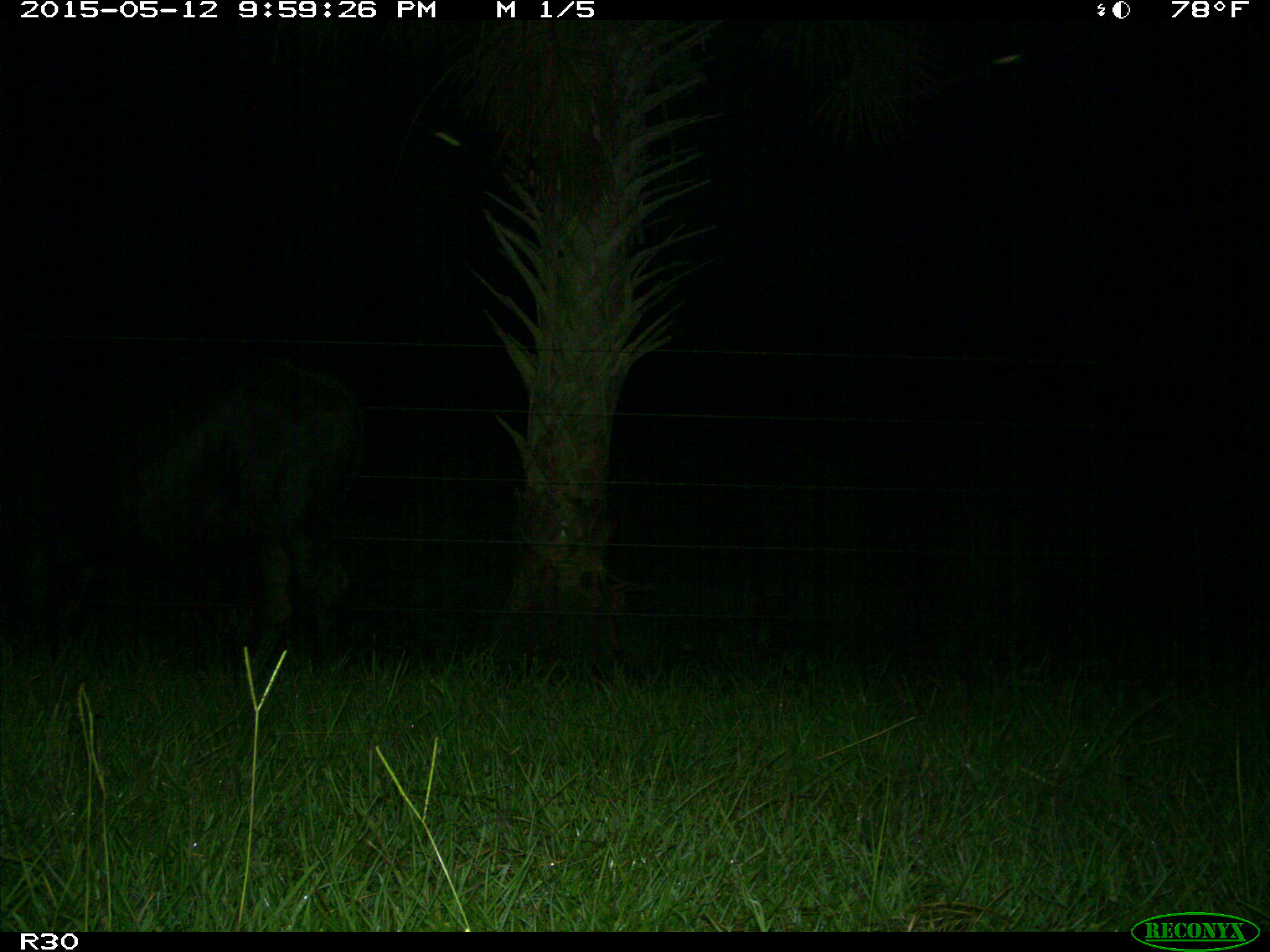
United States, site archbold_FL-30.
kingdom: Animalia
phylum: Chordata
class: Mammalia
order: Artiodactyla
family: Bovidae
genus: Bos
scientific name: Bos taurus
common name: domestic cow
Bos taurus (domestic cow).